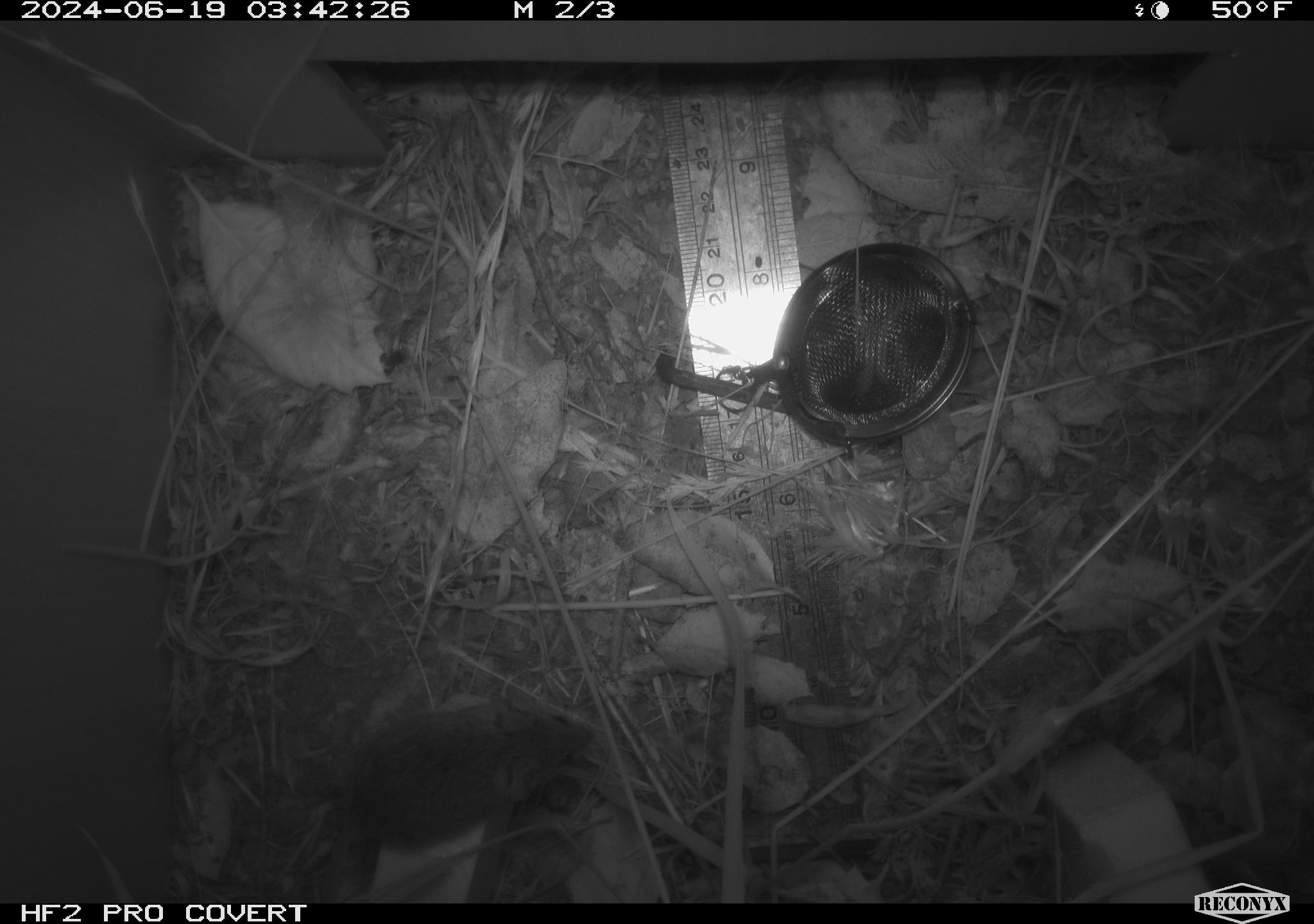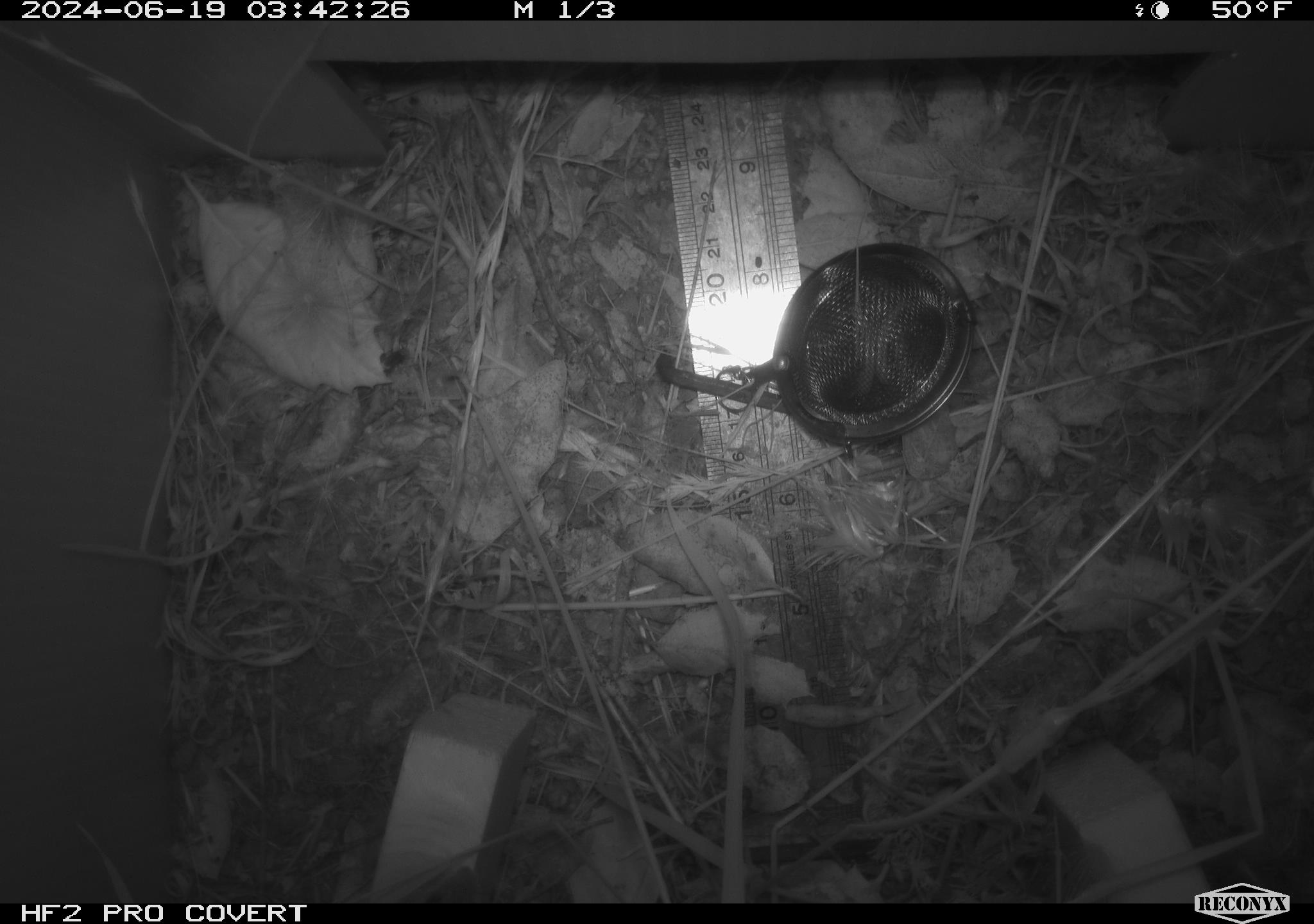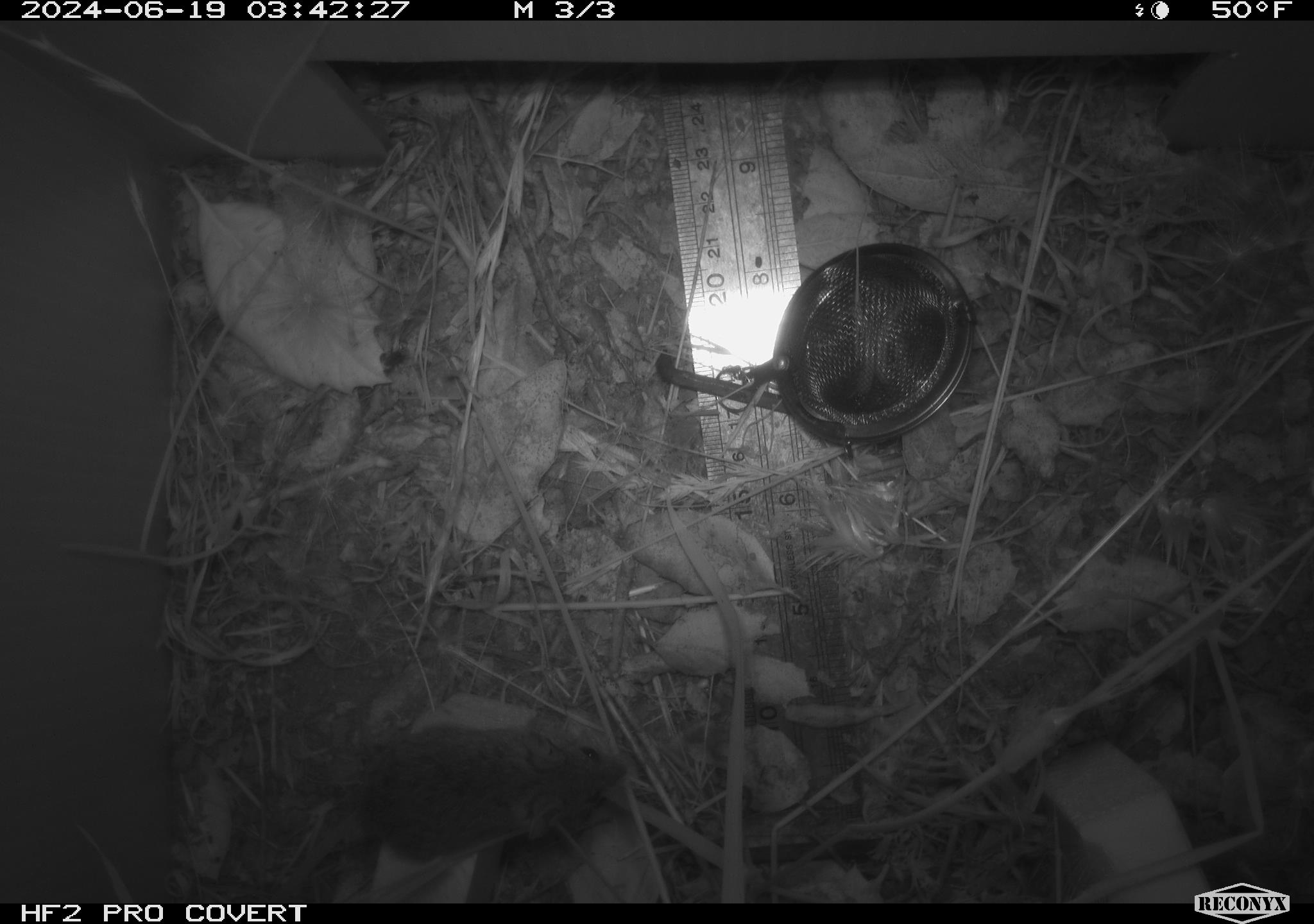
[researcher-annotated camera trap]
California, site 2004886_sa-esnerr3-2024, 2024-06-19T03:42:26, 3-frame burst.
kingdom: Animalia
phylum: Chordata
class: Mammalia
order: Rodentia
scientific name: Rodentia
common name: rodent